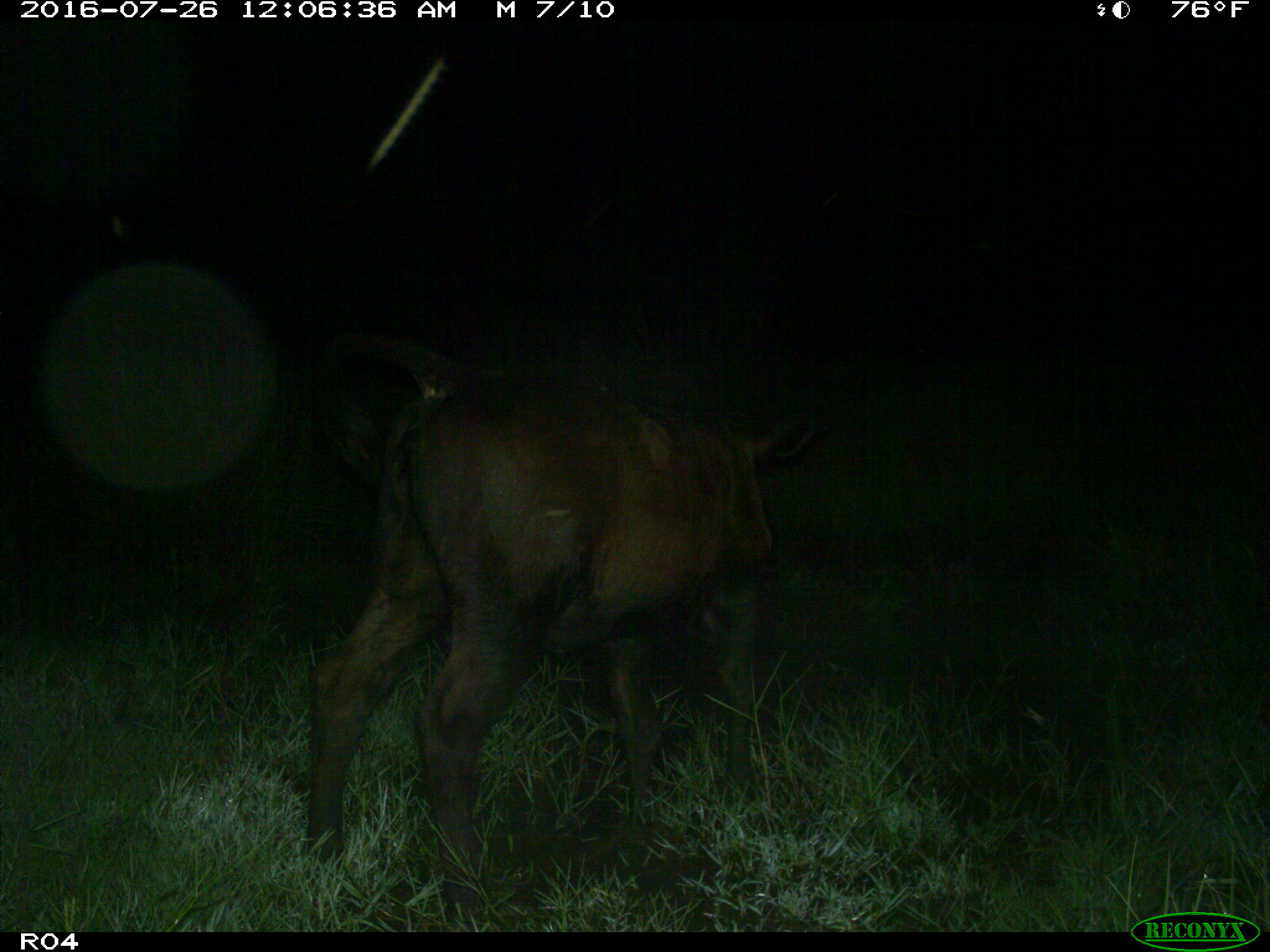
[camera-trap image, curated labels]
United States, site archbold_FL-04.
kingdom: Animalia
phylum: Chordata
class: Mammalia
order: Artiodactyla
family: Bovidae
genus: Bos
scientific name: Bos taurus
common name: domestic cow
Bos taurus (domestic cow).